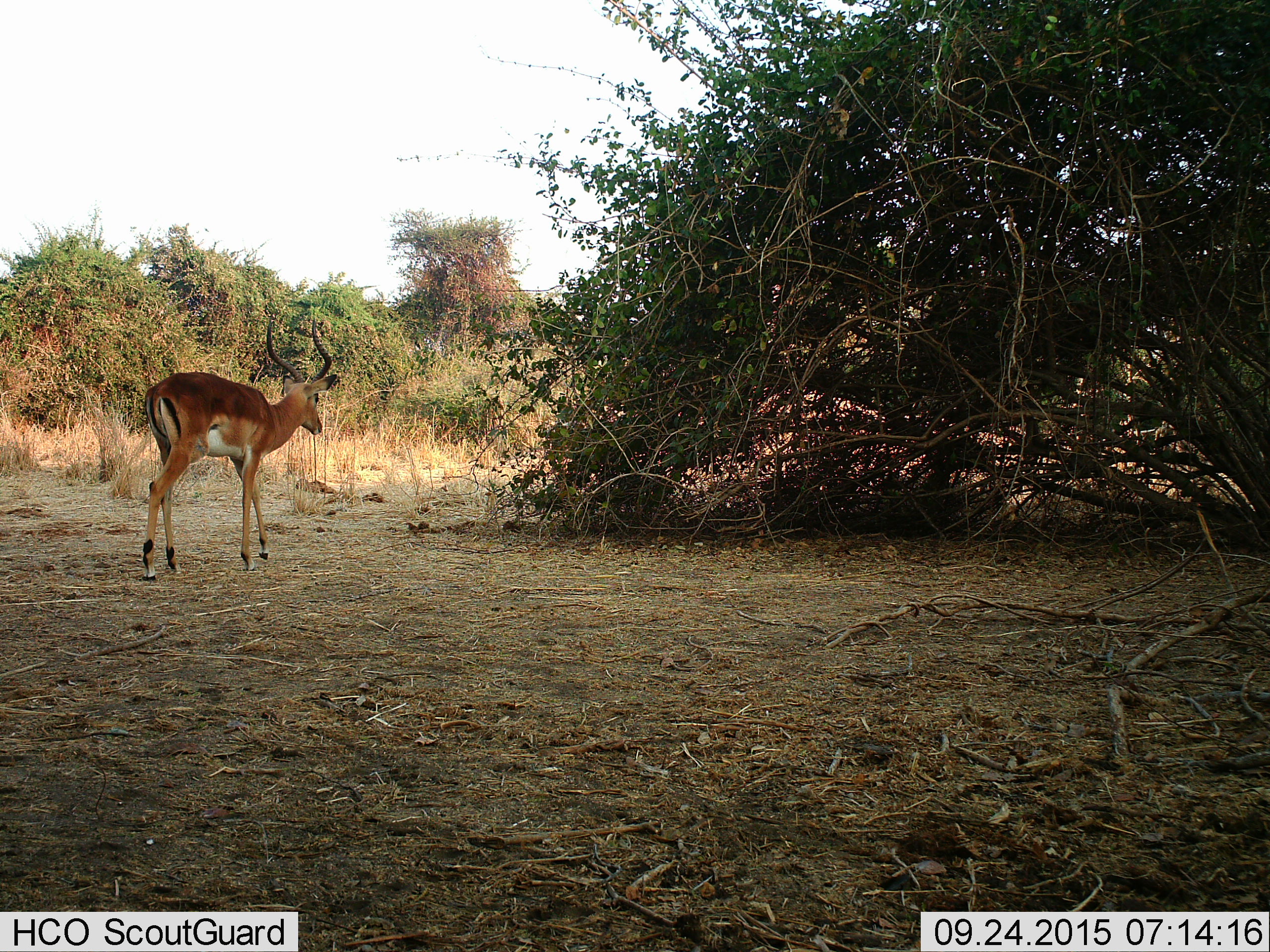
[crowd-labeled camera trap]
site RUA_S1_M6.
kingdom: Animalia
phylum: Chordata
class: Mammalia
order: Artiodactyla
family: Bovidae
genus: Aepyceros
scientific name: Aepyceros melampus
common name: impala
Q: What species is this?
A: Impala (Aepyceros melampus).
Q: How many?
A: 1.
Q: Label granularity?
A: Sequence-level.